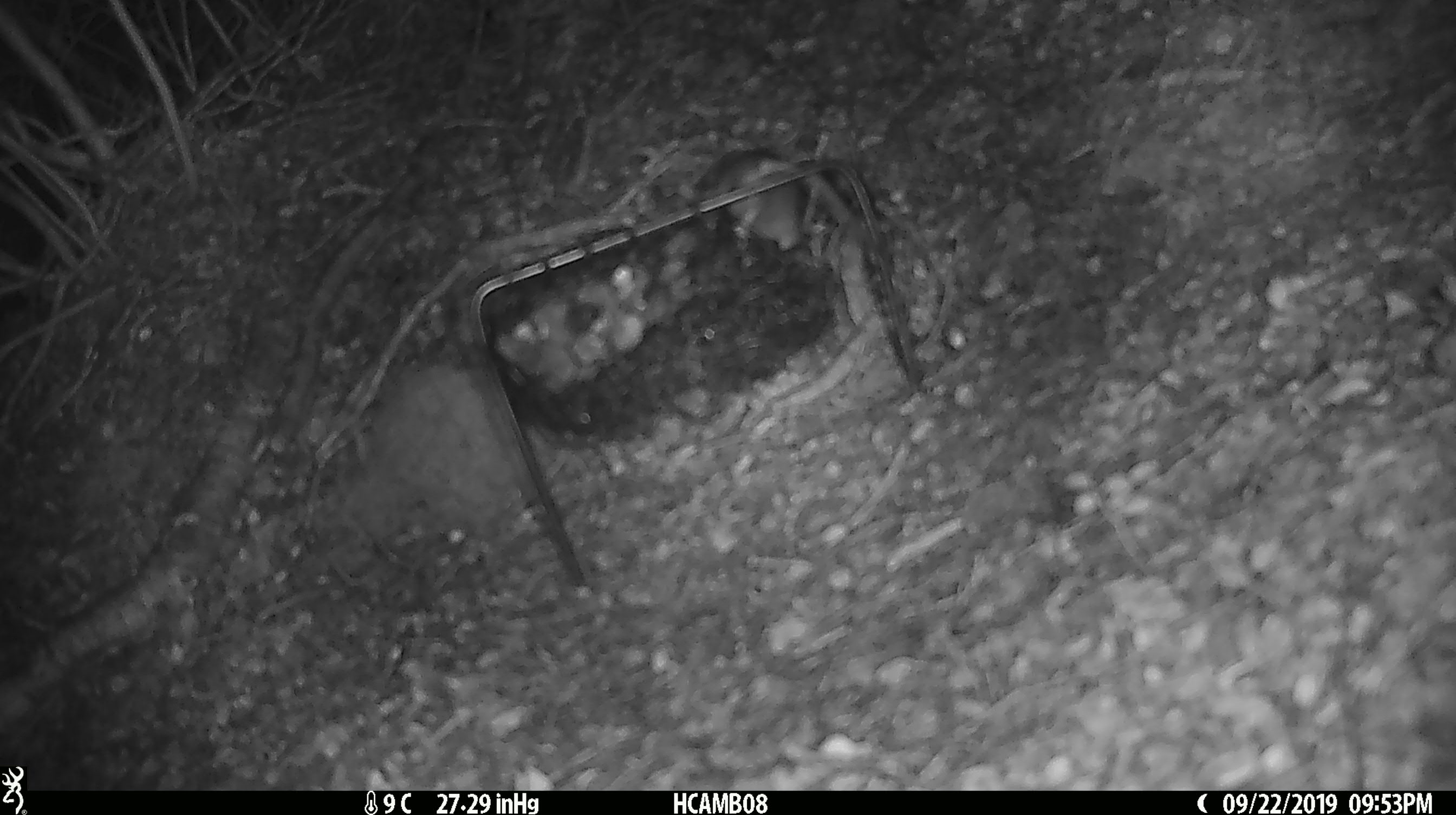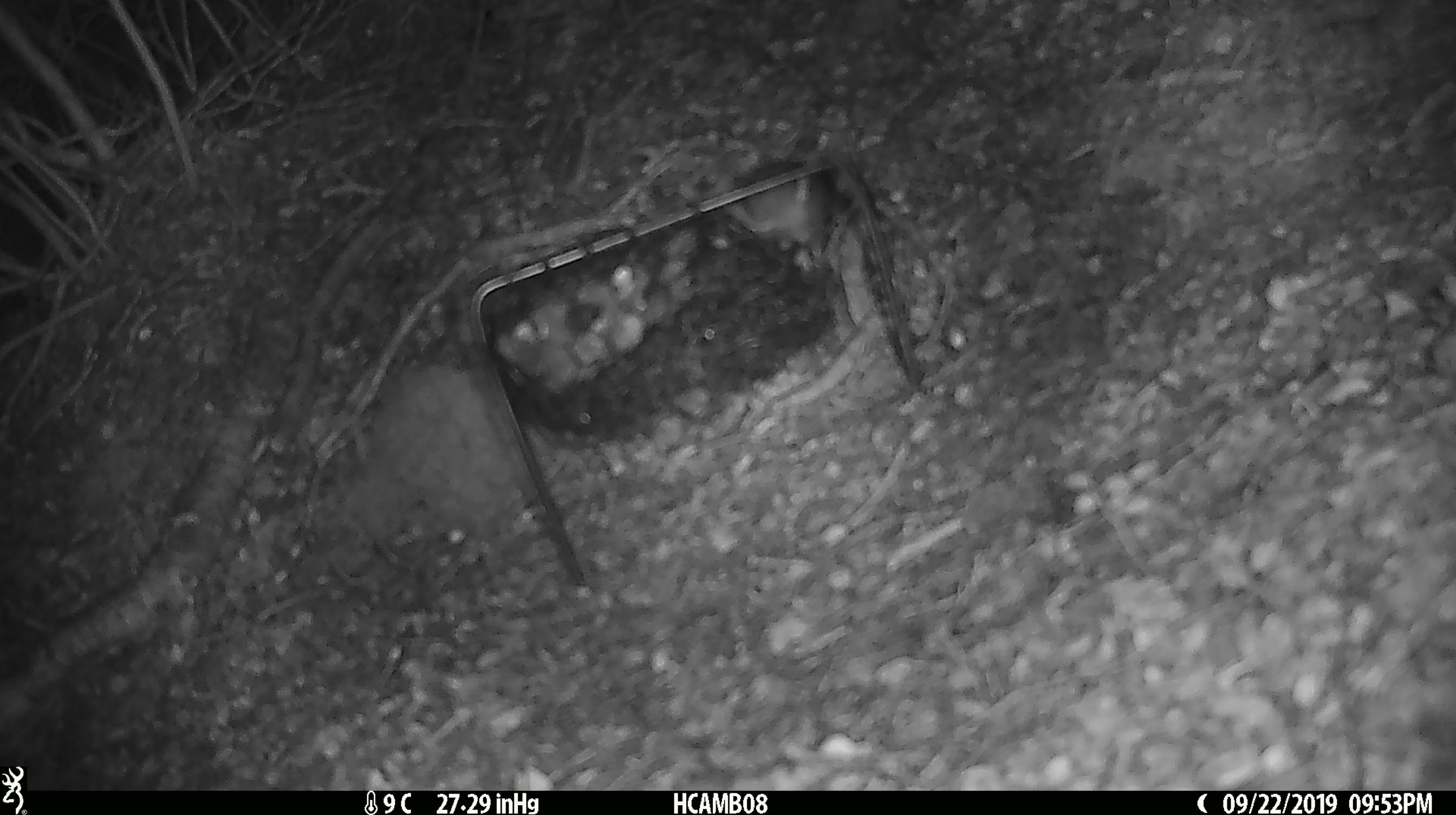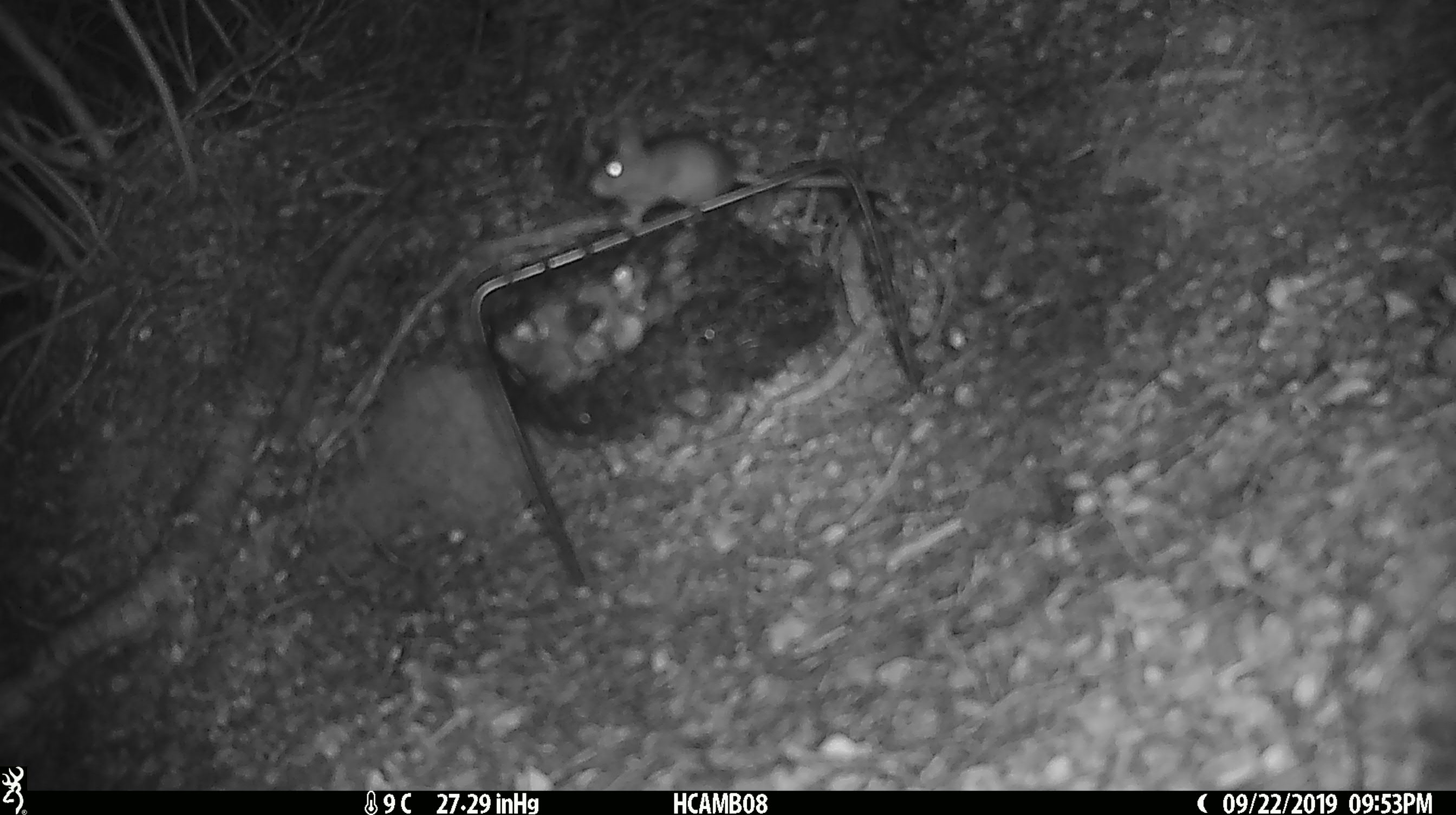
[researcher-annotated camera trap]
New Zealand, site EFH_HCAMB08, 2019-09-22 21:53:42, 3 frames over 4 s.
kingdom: Animalia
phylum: Chordata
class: Mammalia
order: Rodentia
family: Muridae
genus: Mus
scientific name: Mus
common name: mouse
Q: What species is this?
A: Mouse (Mus).